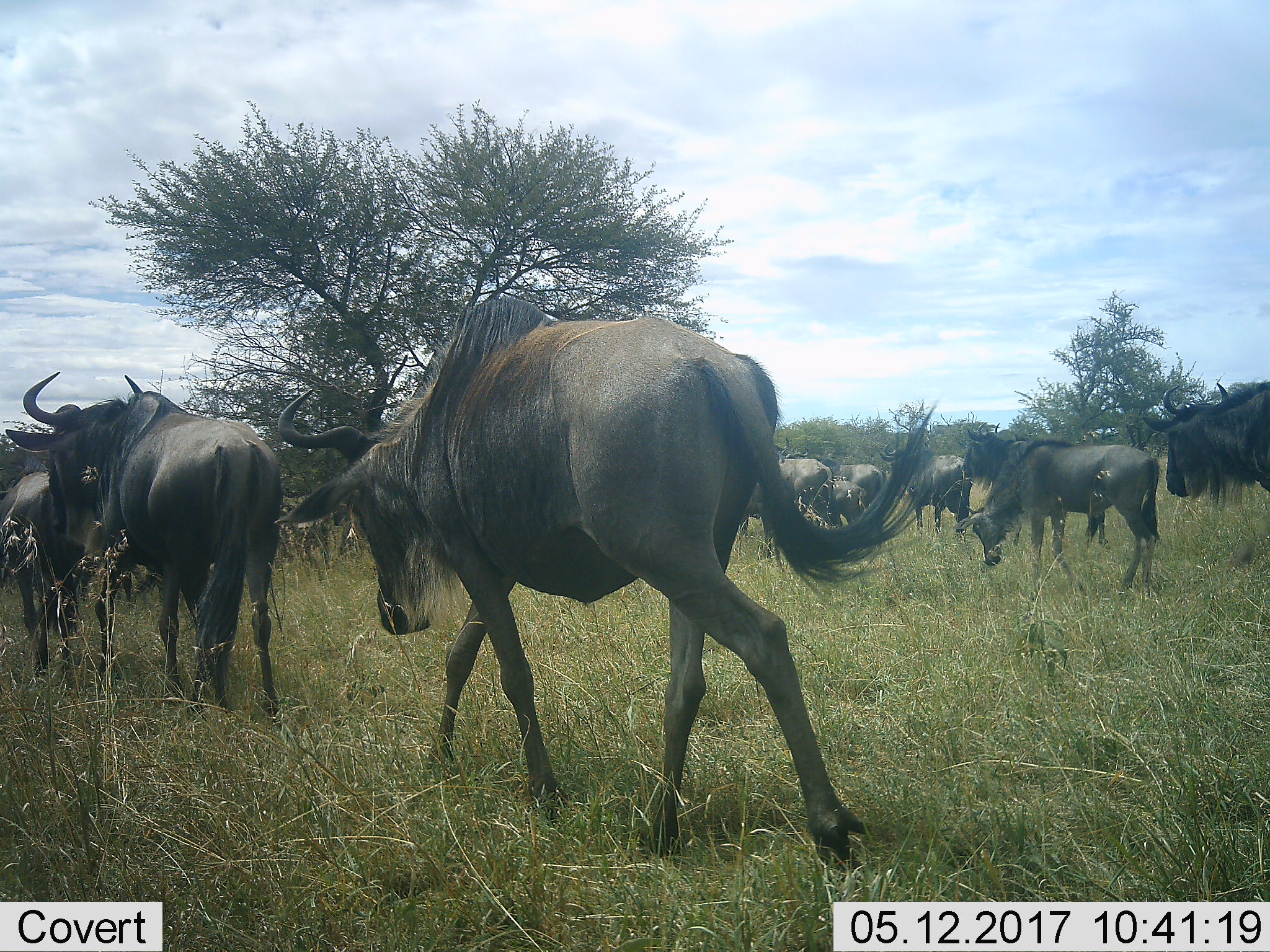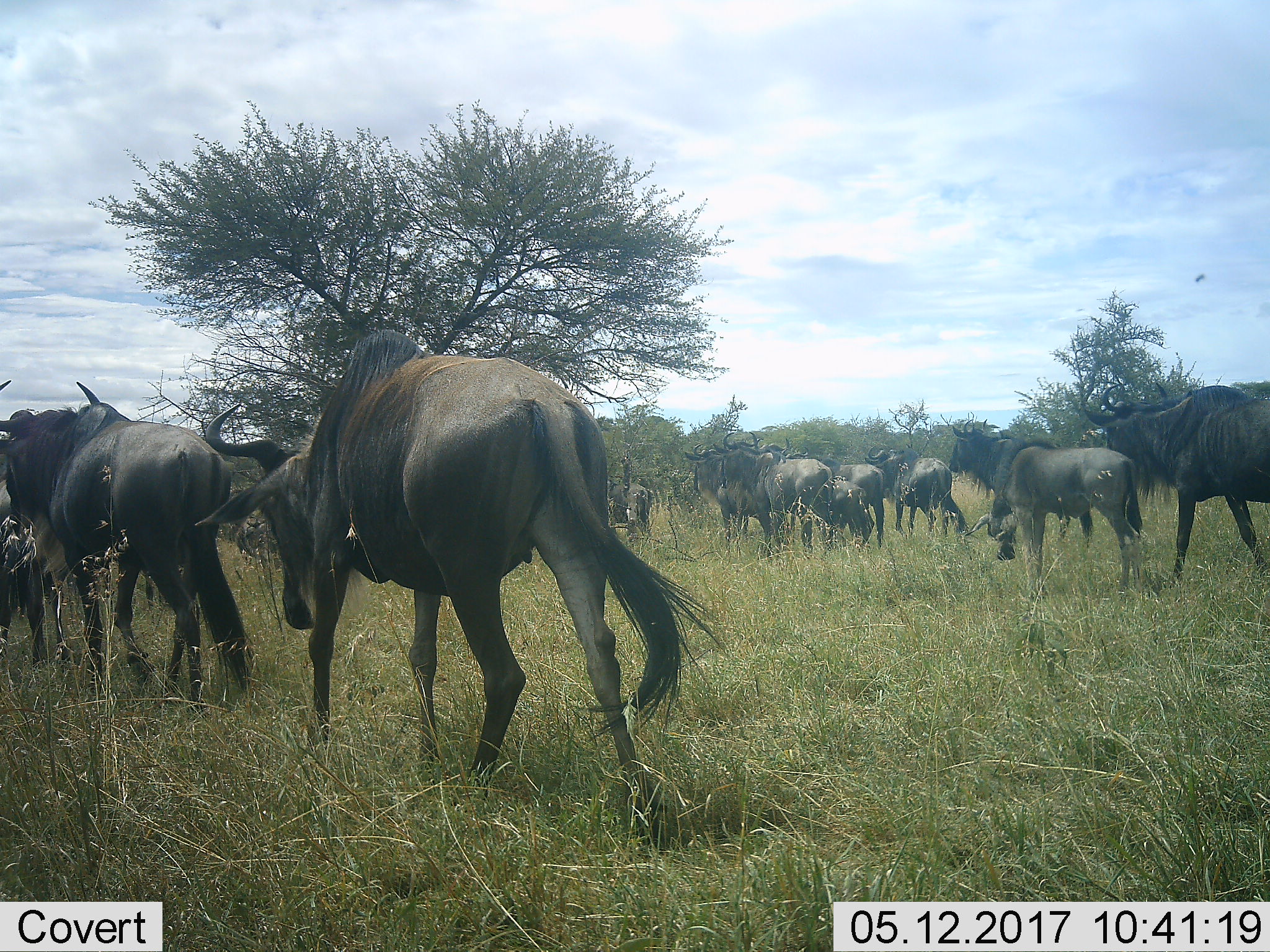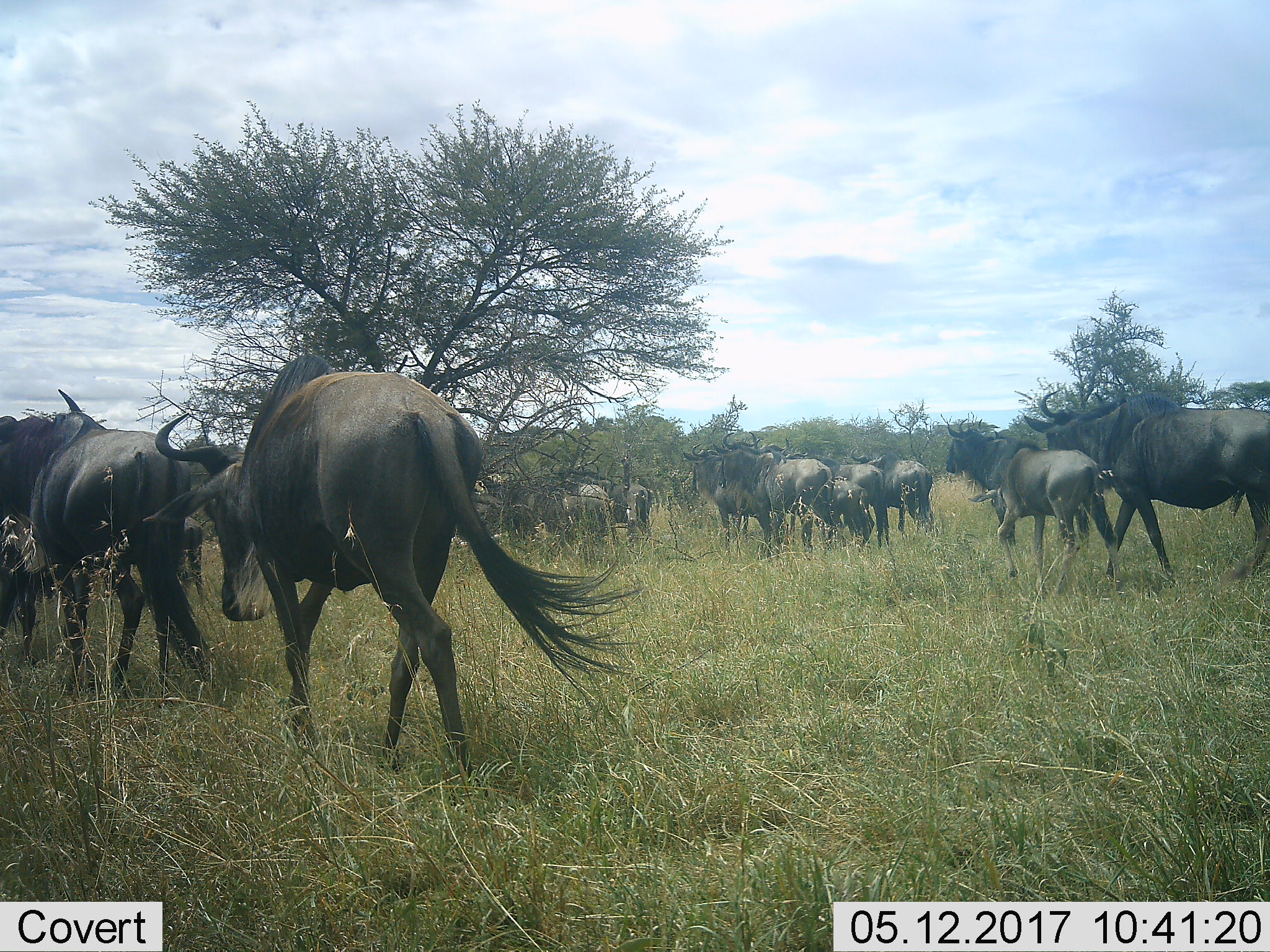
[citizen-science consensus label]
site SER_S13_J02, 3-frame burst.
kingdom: Animalia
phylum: Chordata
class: Mammalia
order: Artiodactyla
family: Bovidae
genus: Connochaetes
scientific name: Connochaetes taurinus taurinus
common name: blue wildebeest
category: wildebeestblue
Wildebeestblue (blue wildebeest) (Connochaetes taurinus taurinus), count 11-50. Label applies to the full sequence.